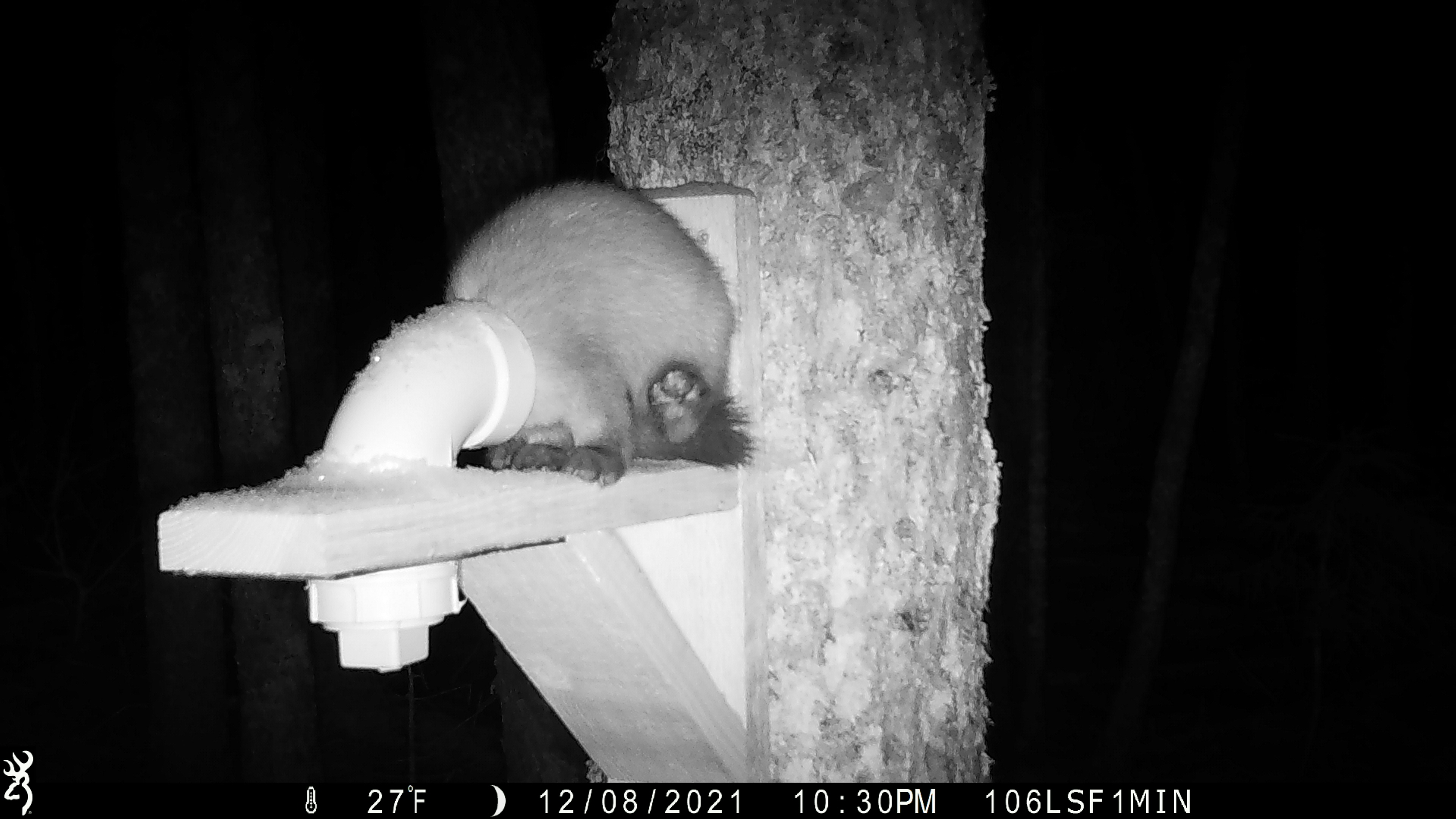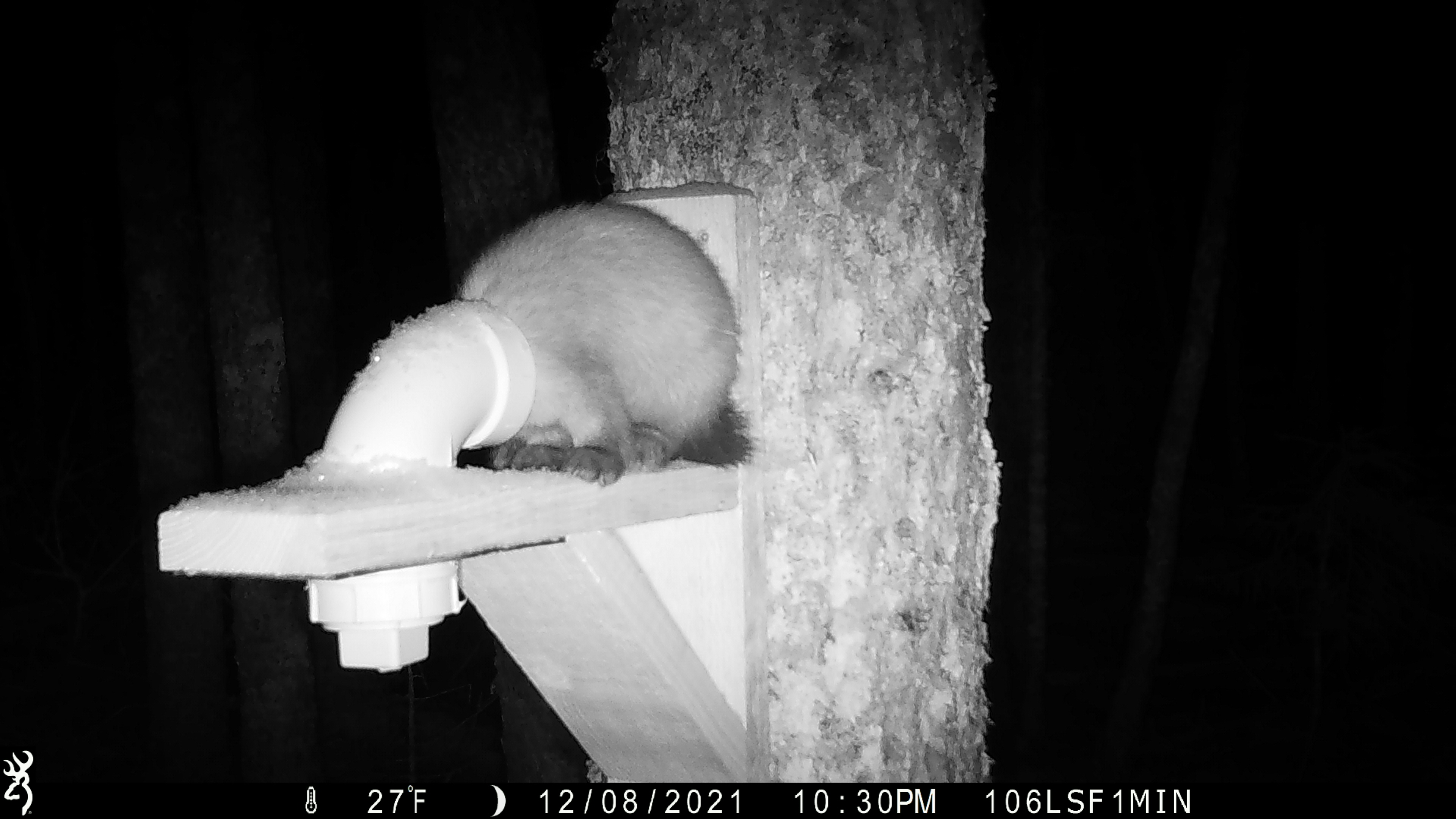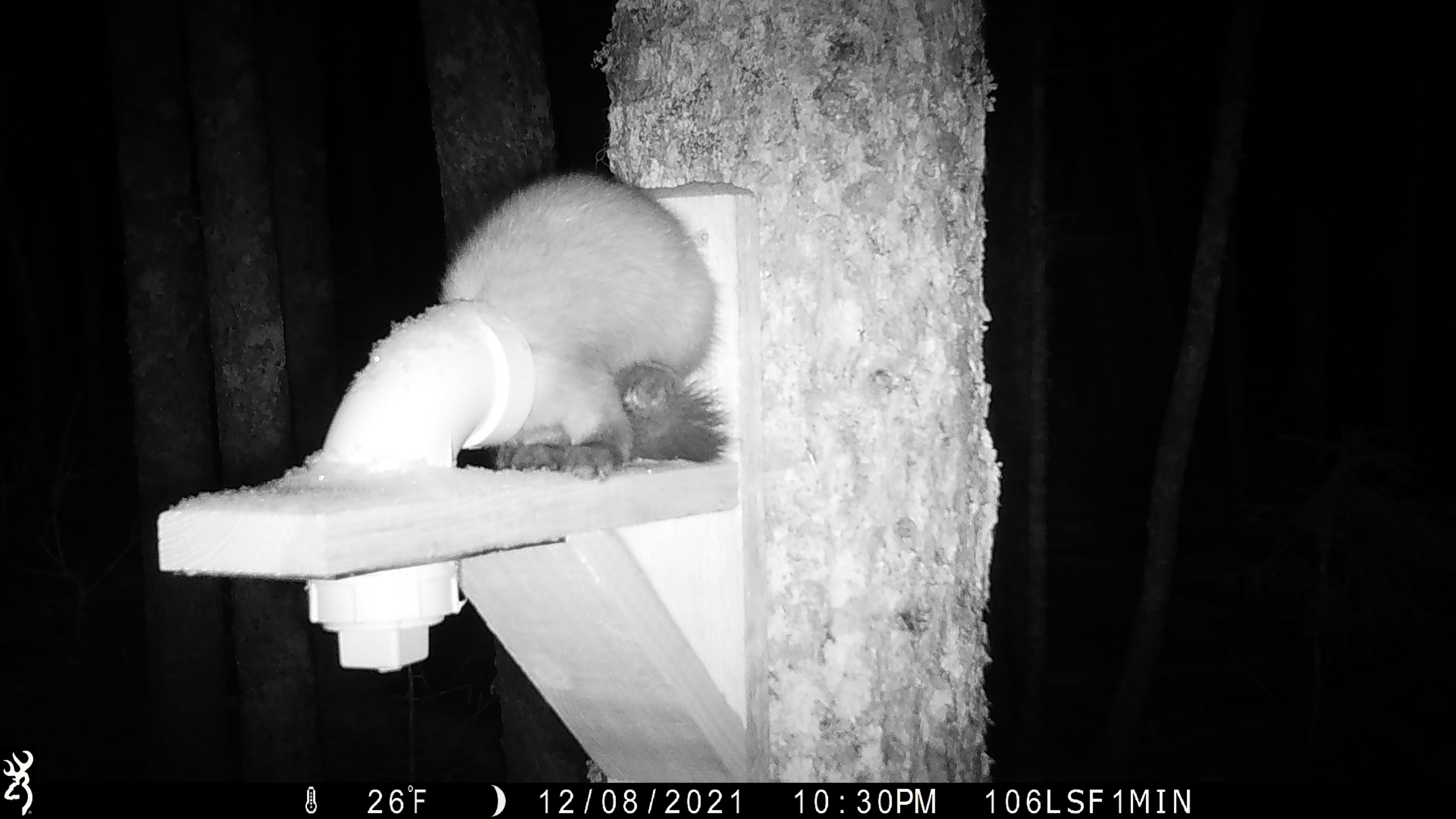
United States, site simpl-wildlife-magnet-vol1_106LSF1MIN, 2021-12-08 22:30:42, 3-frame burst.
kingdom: Animalia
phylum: Chordata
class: Mammalia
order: Carnivora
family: Mustelidae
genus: Martes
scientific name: Martes americana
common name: american marten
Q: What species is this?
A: American marten (Martes americana).